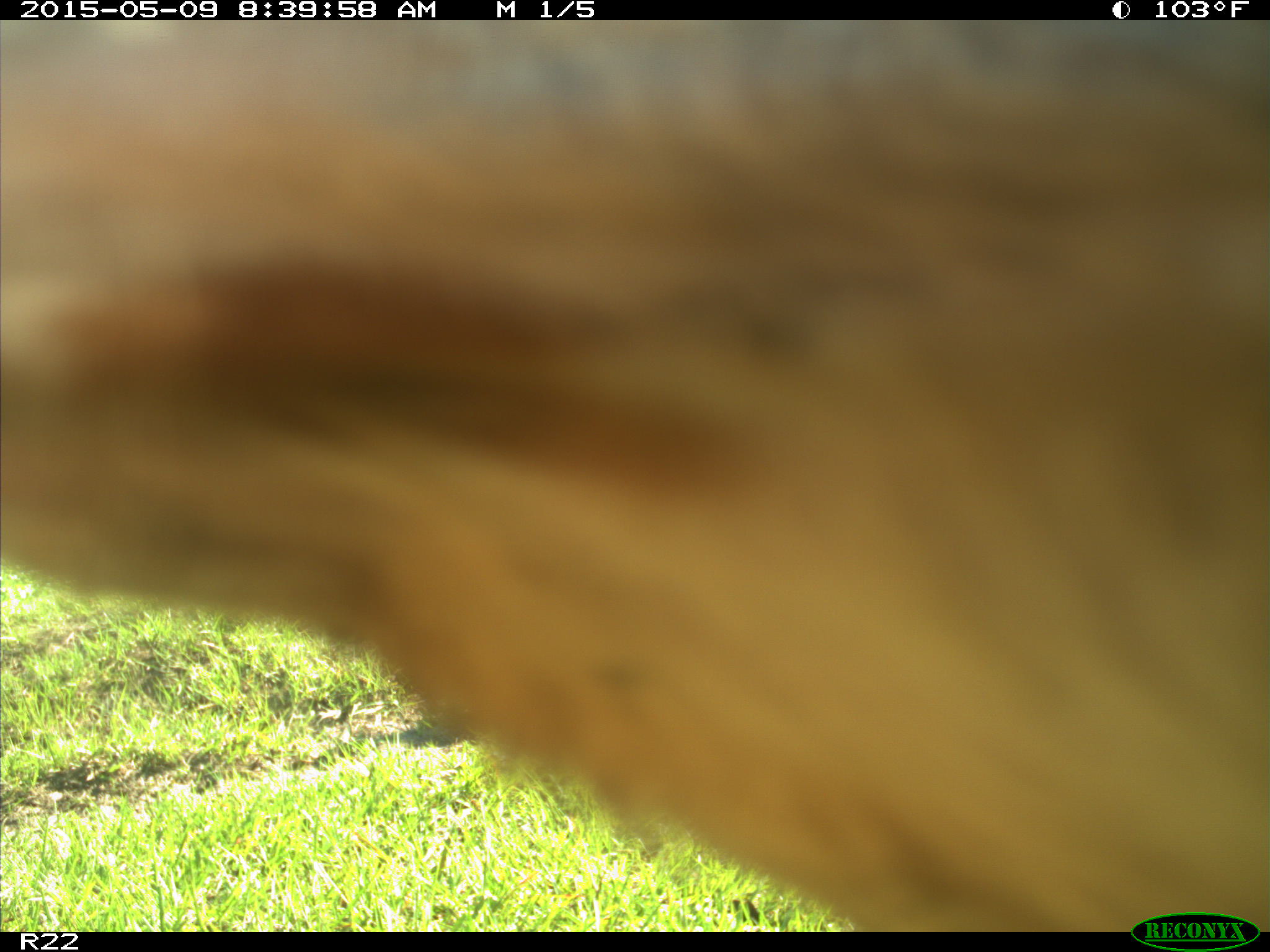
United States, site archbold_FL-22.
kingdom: Animalia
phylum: Chordata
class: Mammalia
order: Artiodactyla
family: Bovidae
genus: Bos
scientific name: Bos taurus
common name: domestic cow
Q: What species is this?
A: Bos taurus (domestic cow).